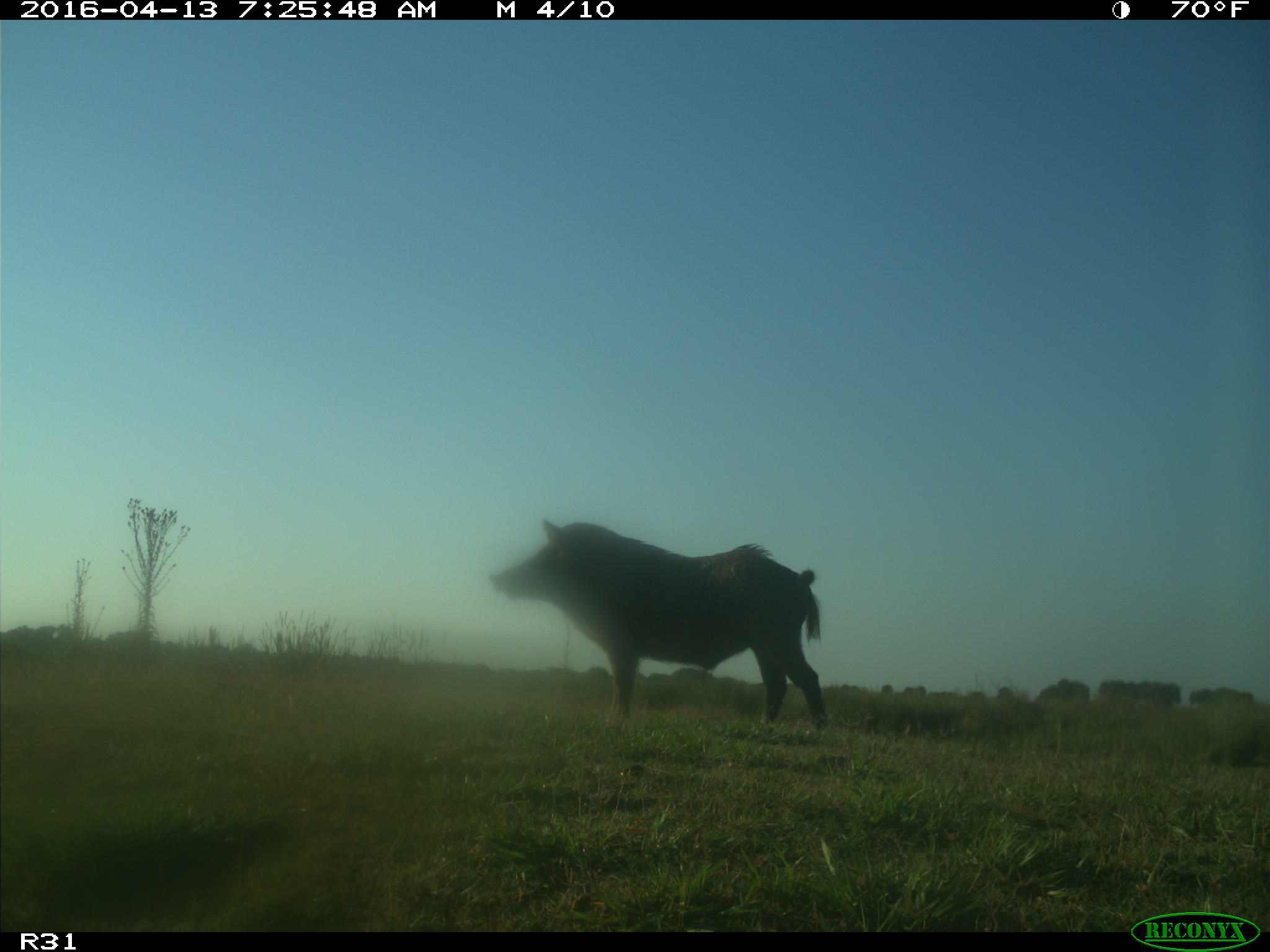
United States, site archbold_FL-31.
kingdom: Animalia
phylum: Chordata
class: Mammalia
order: Artiodactyla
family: Suidae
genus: Sus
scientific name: Sus scrofa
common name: wild boar